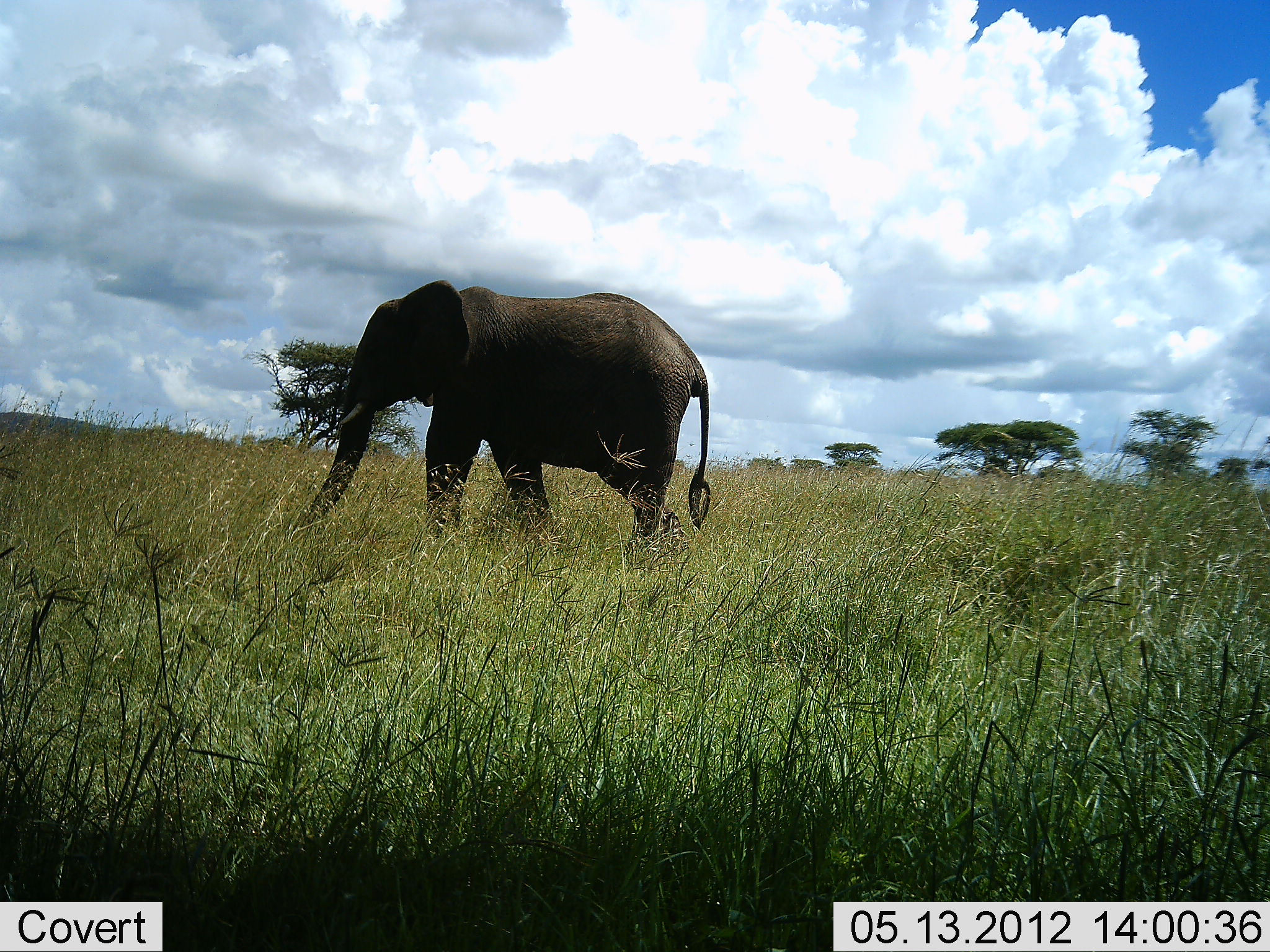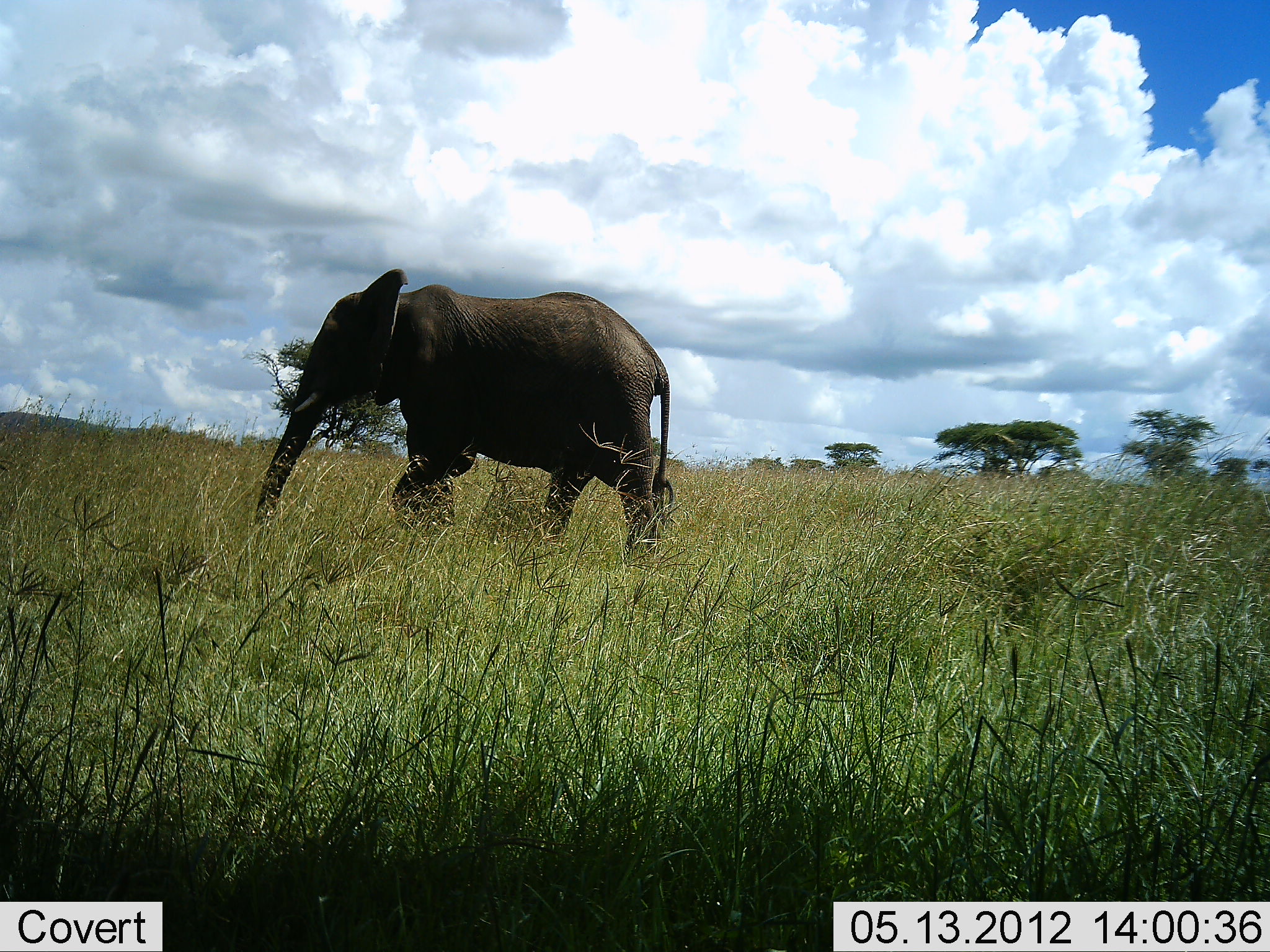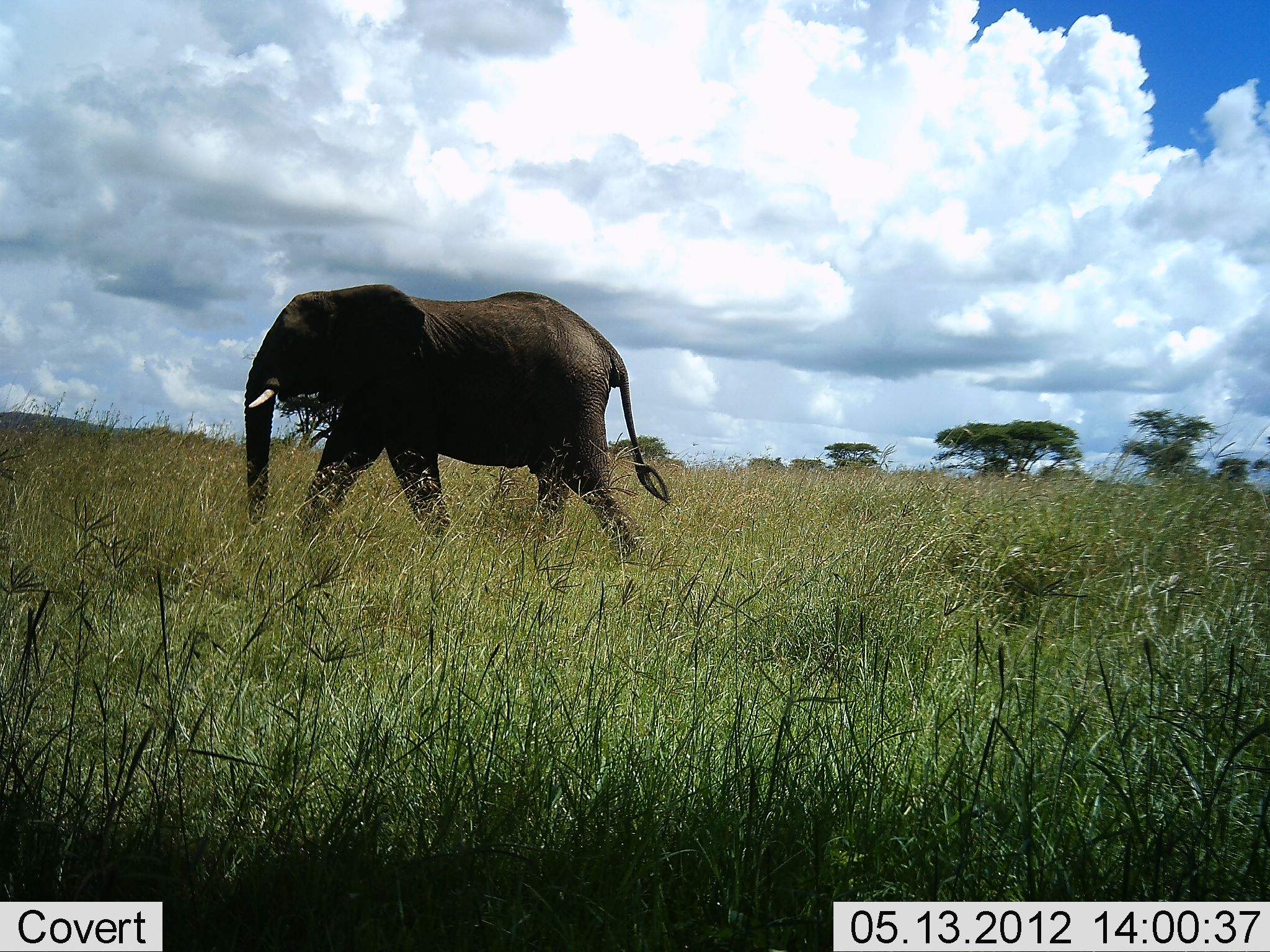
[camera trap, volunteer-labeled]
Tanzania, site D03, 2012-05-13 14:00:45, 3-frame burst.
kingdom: Animalia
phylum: Chordata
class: Mammalia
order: Proboscidea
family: Elephantidae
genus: Loxodonta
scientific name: Loxodonta africana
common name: african bush elephant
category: elephant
Elephant (african bush elephant) (Loxodonta africana), count 1. Behavior (volunteer vote fractions): standing 0%, resting 0%, moving 100%, interacting 0%. Young present (vote fraction): 0%. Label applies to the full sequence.